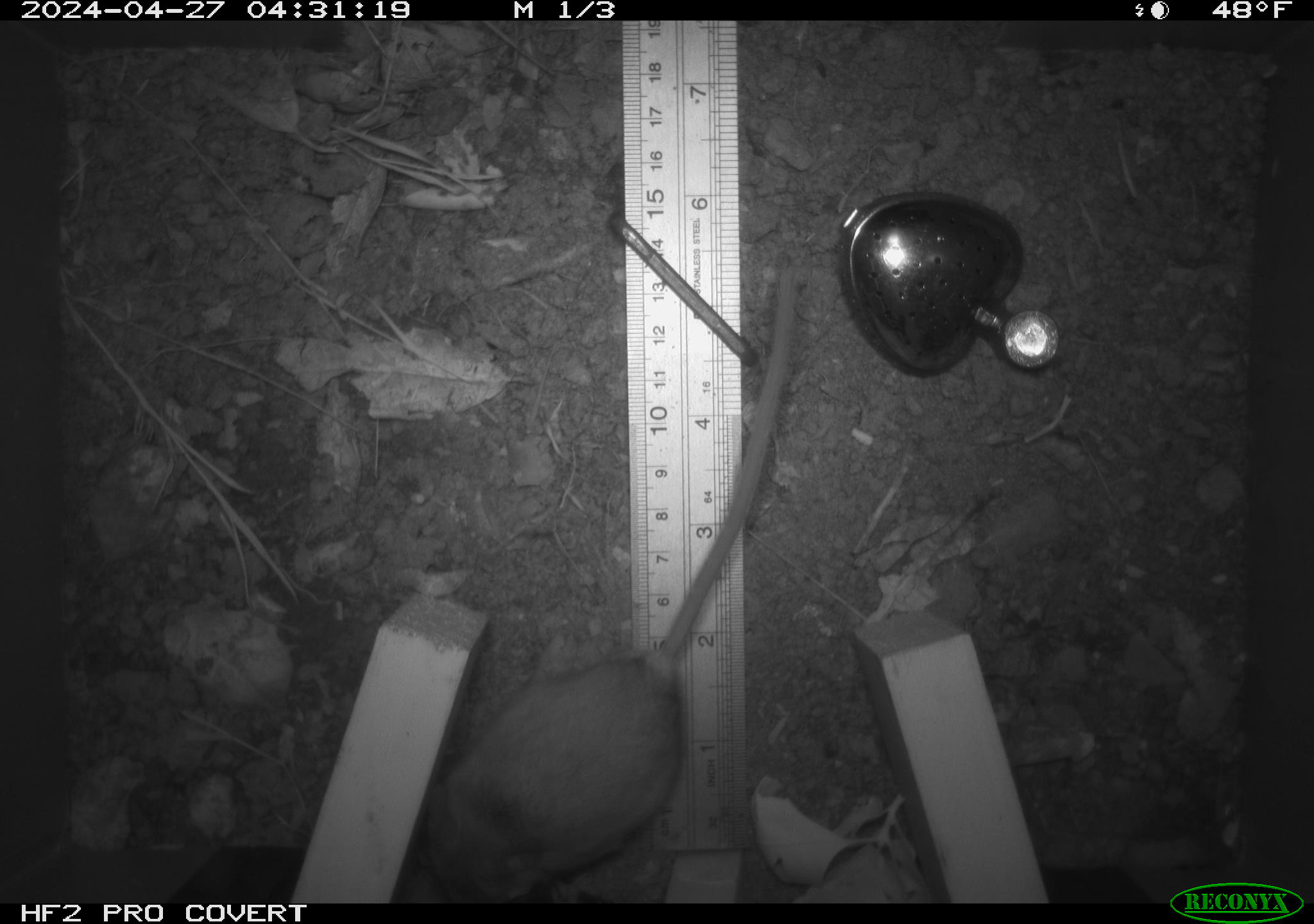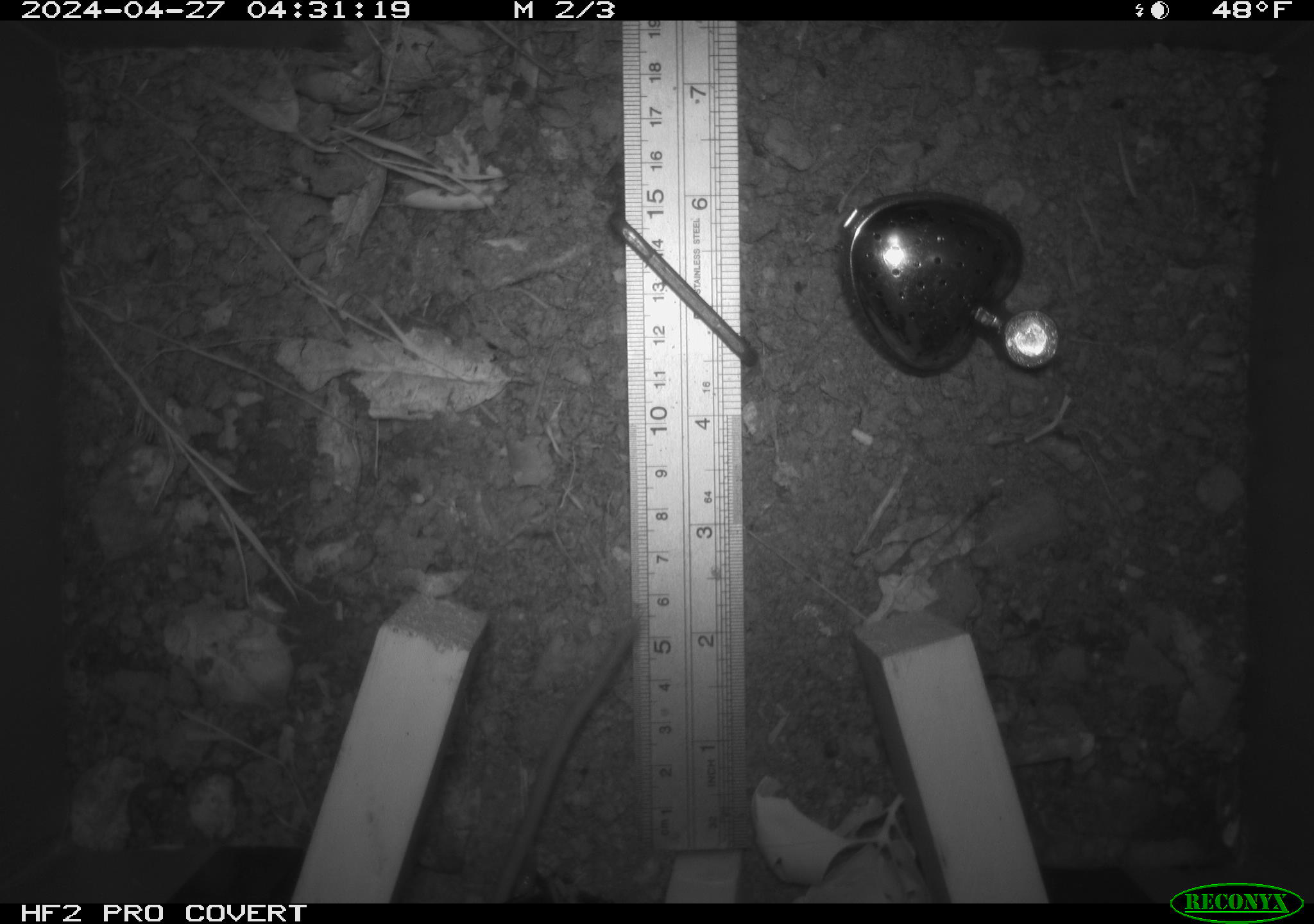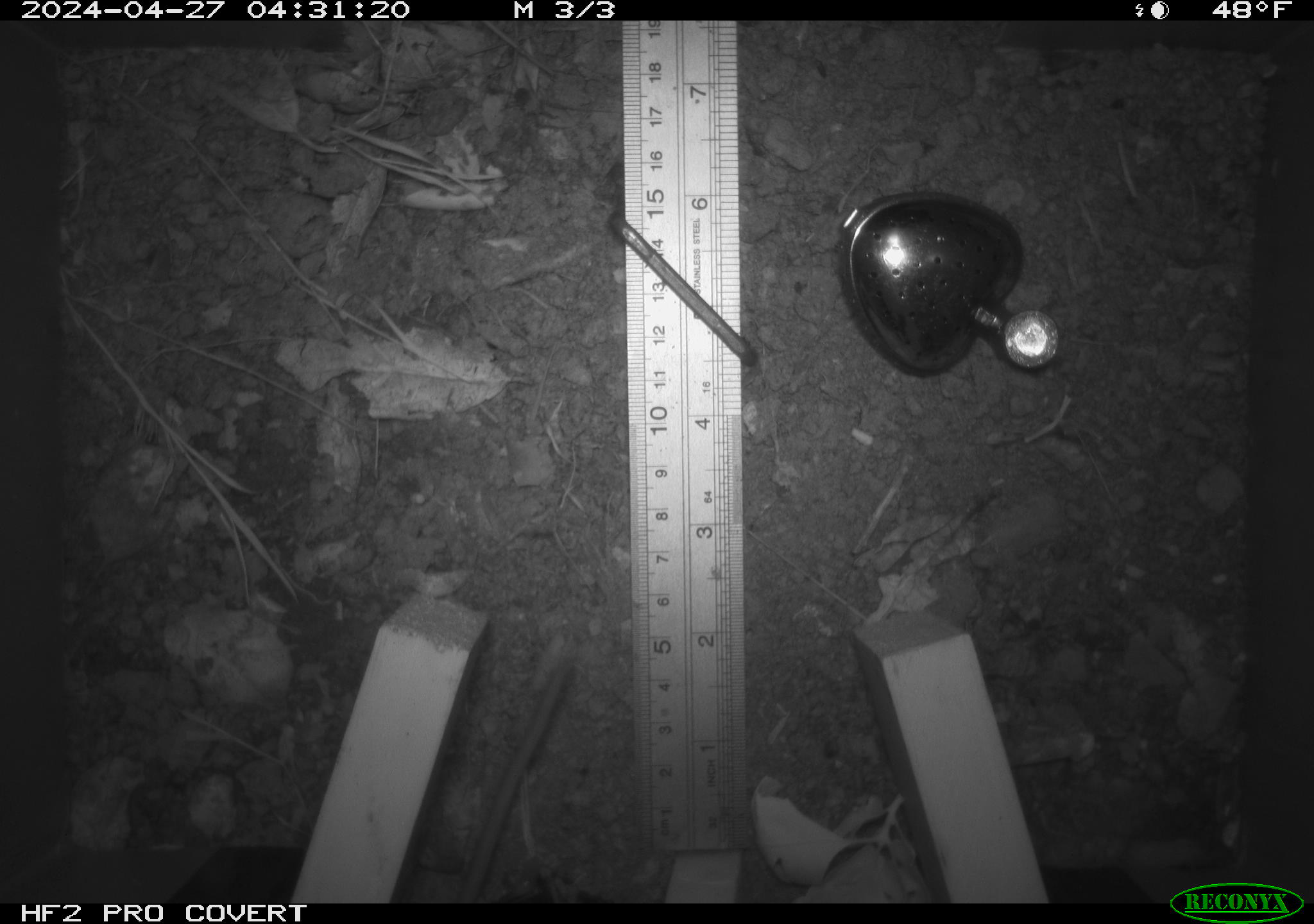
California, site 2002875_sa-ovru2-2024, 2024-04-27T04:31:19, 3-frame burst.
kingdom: Animalia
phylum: Chordata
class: Mammalia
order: Rodentia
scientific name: Rodentia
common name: rodent